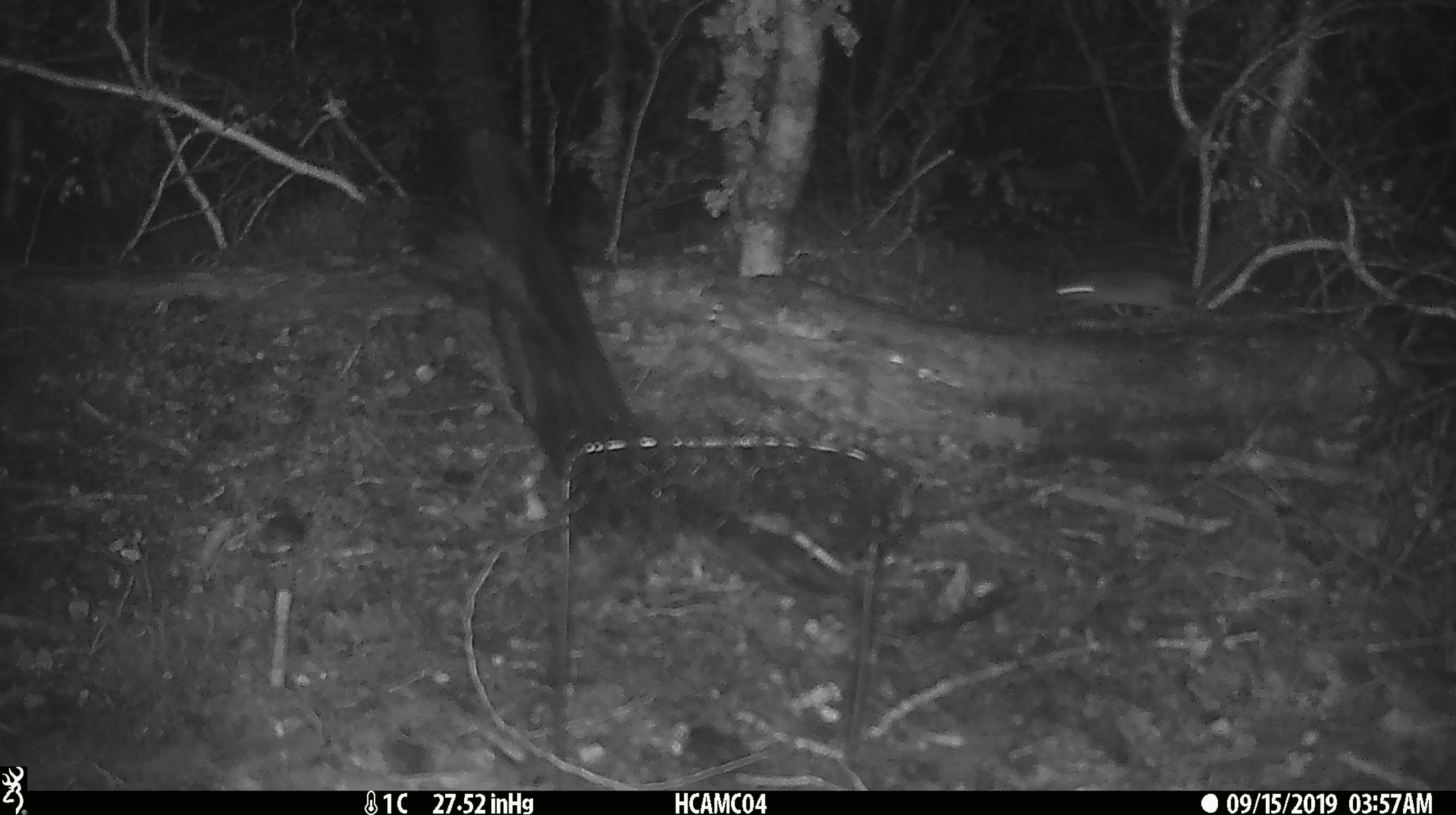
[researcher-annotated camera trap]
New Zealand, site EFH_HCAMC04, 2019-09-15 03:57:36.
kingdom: Animalia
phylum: Chordata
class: Mammalia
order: Rodentia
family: Muridae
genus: Mus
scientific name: Mus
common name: mouse